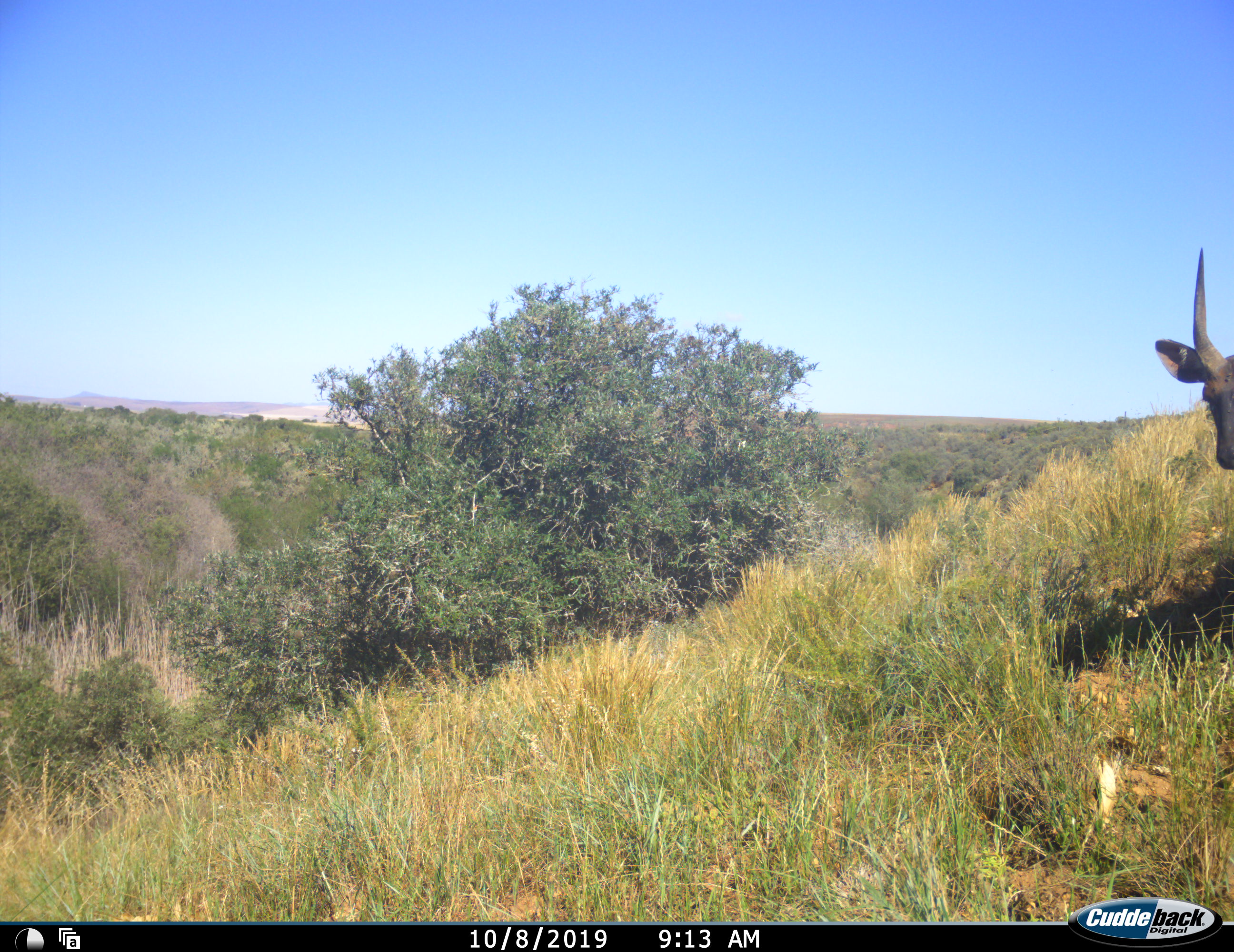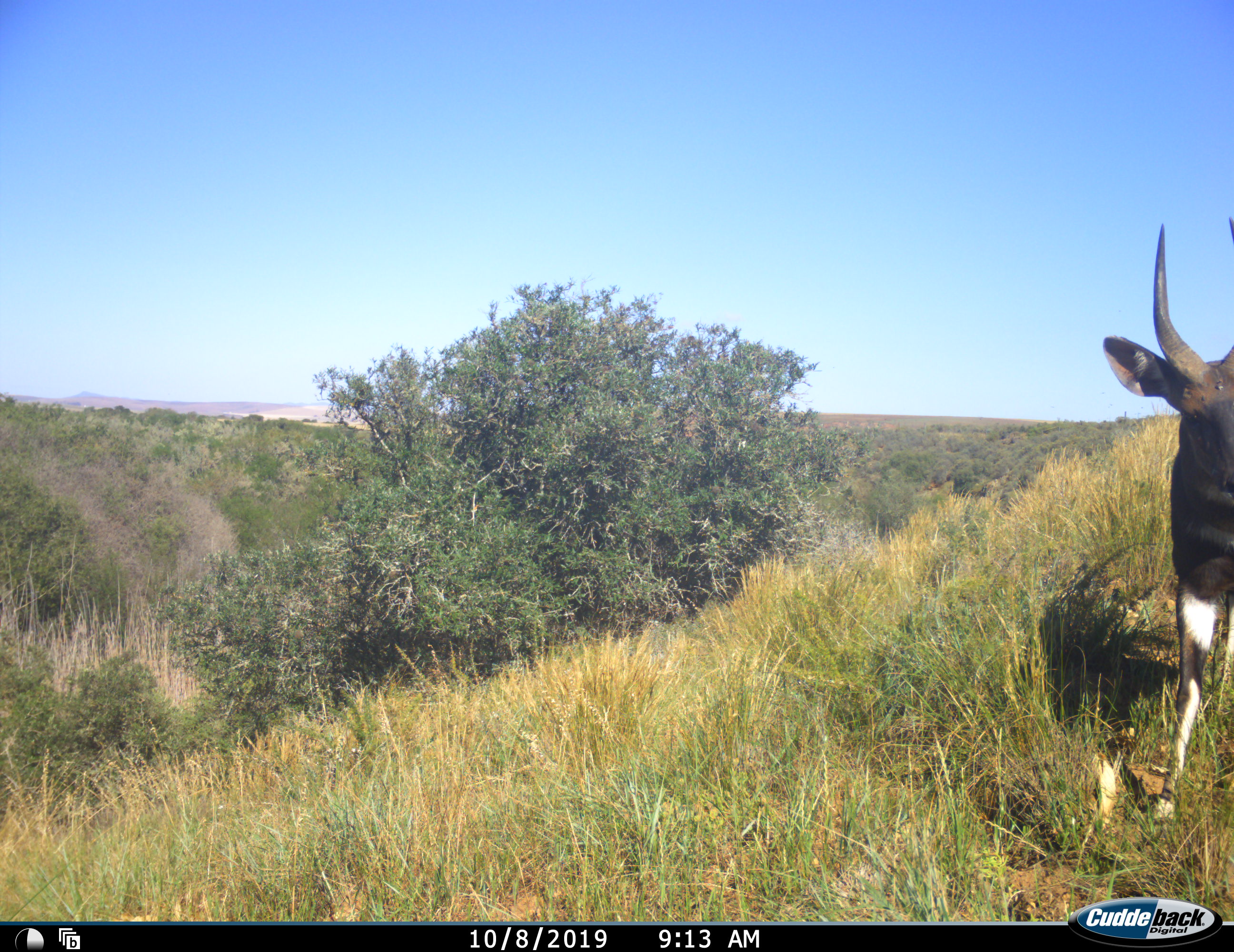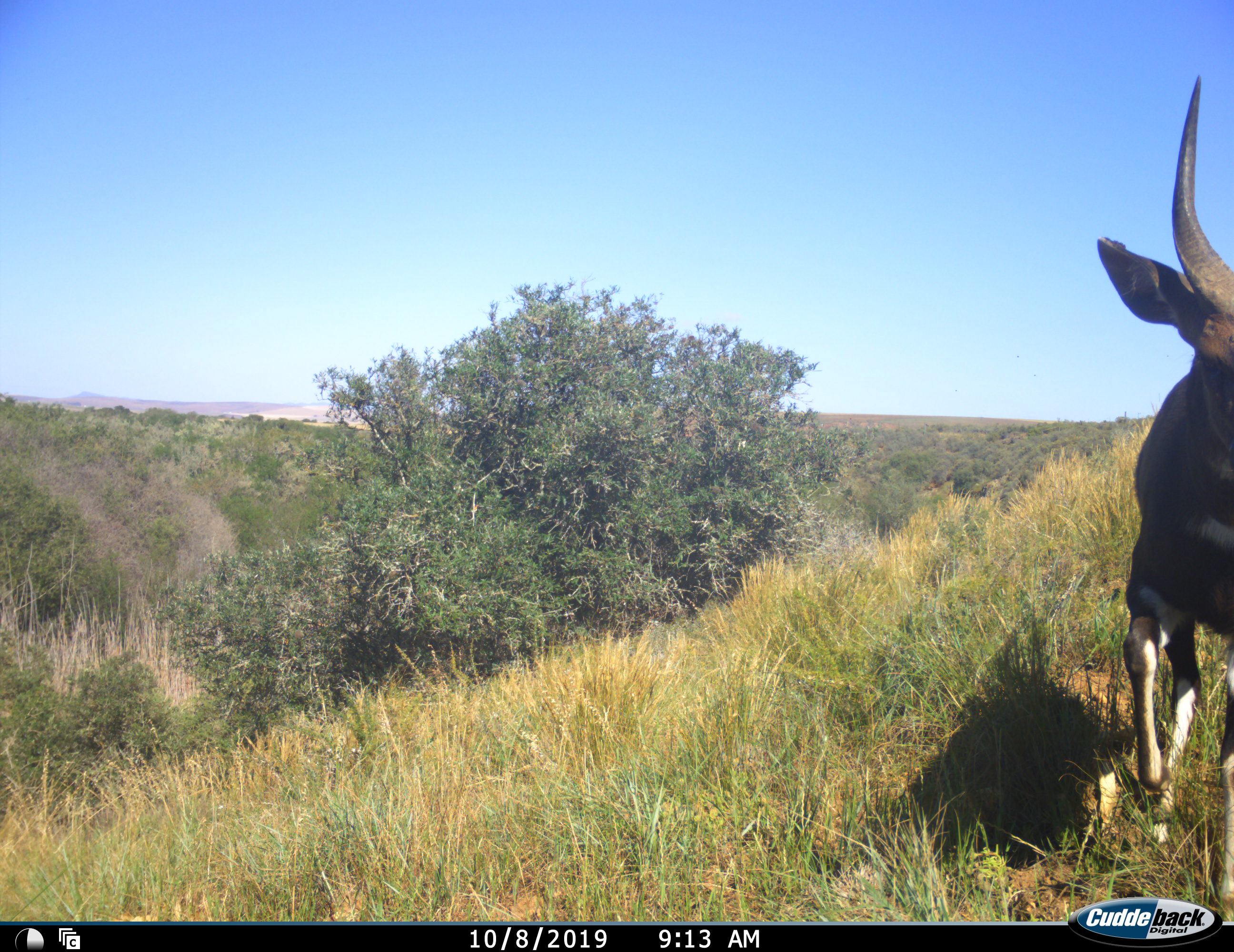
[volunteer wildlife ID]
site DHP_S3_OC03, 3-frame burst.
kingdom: Animalia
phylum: Chordata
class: Mammalia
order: Artiodactyla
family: Bovidae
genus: Tragelaphus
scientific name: Tragelaphus scriptus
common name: bushbuck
Bushbuck (Tragelaphus scriptus), count 1. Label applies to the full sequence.